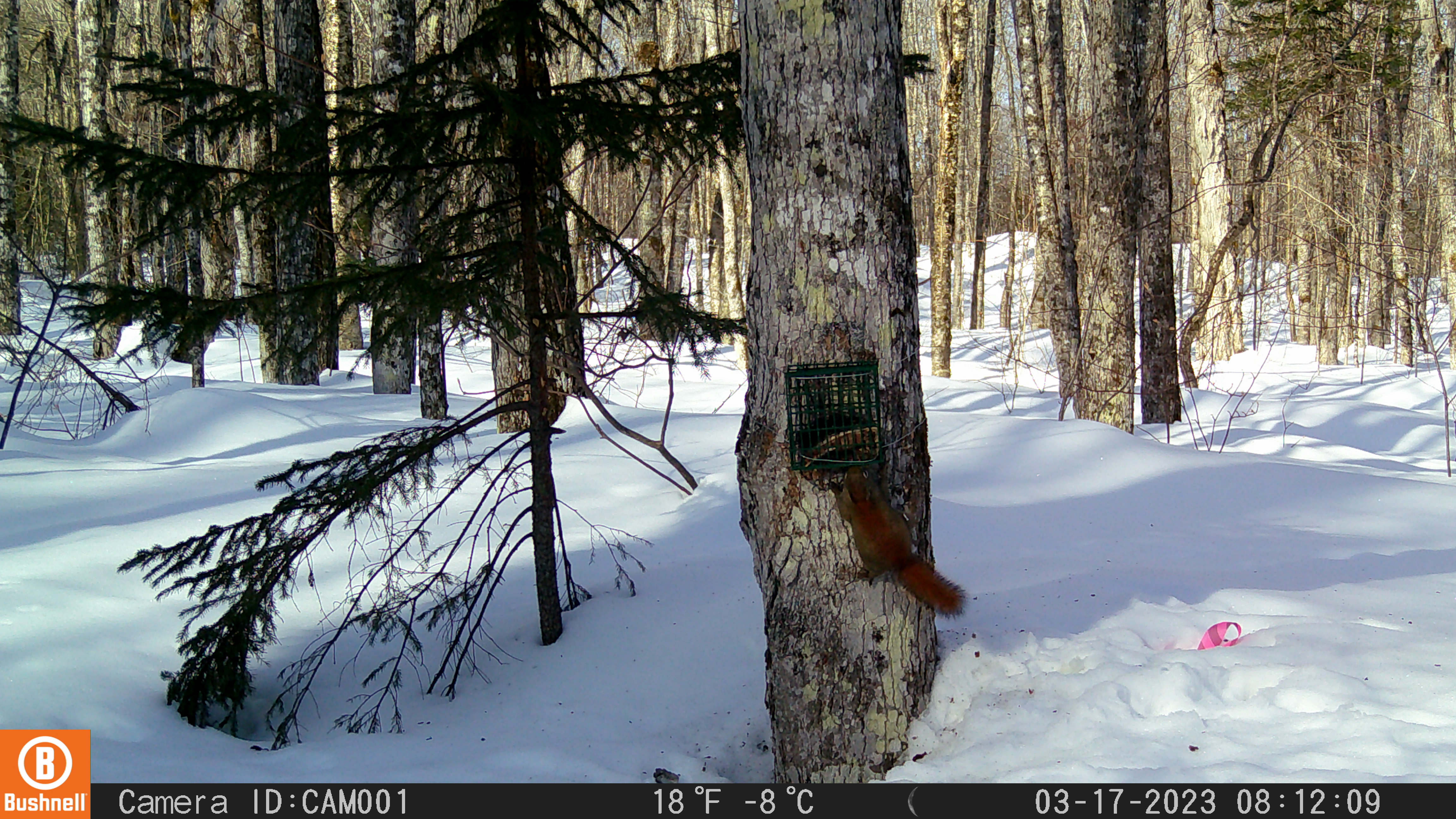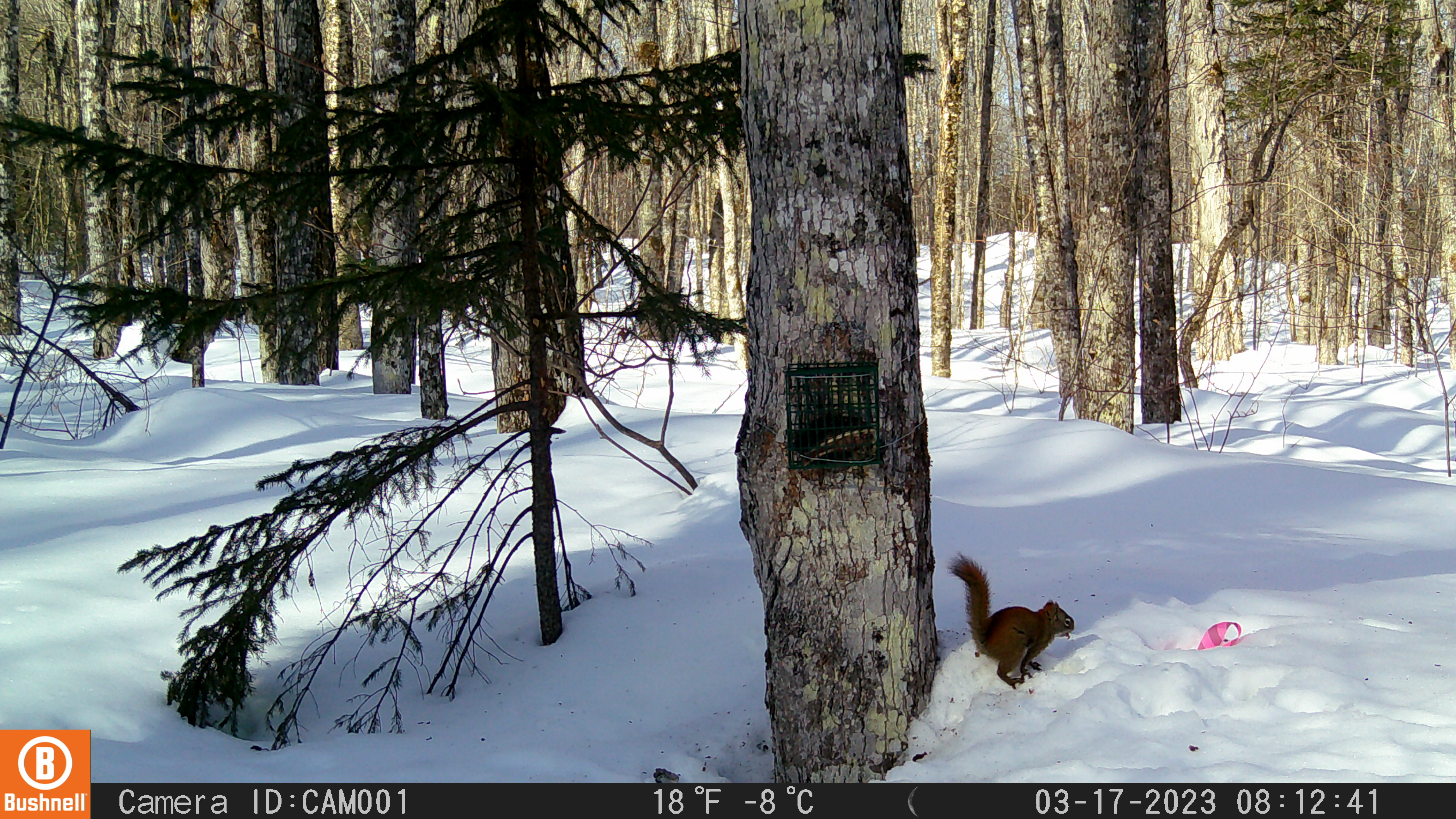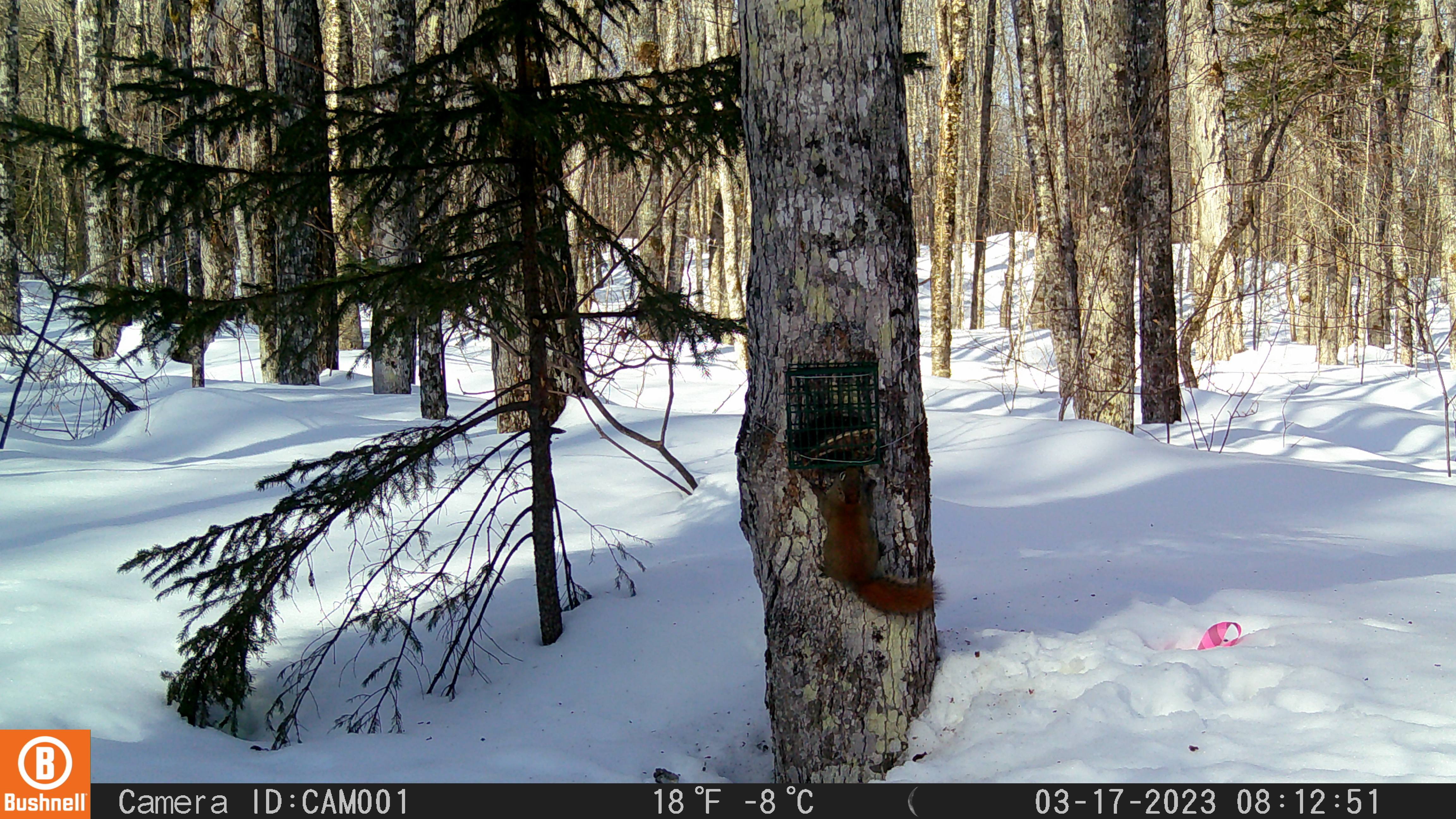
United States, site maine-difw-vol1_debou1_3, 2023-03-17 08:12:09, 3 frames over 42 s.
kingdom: Animalia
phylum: Chordata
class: Mammalia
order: Rodentia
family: Sciuridae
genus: Tamiasciurus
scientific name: Tamiasciurus hudsonicus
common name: red squirrel